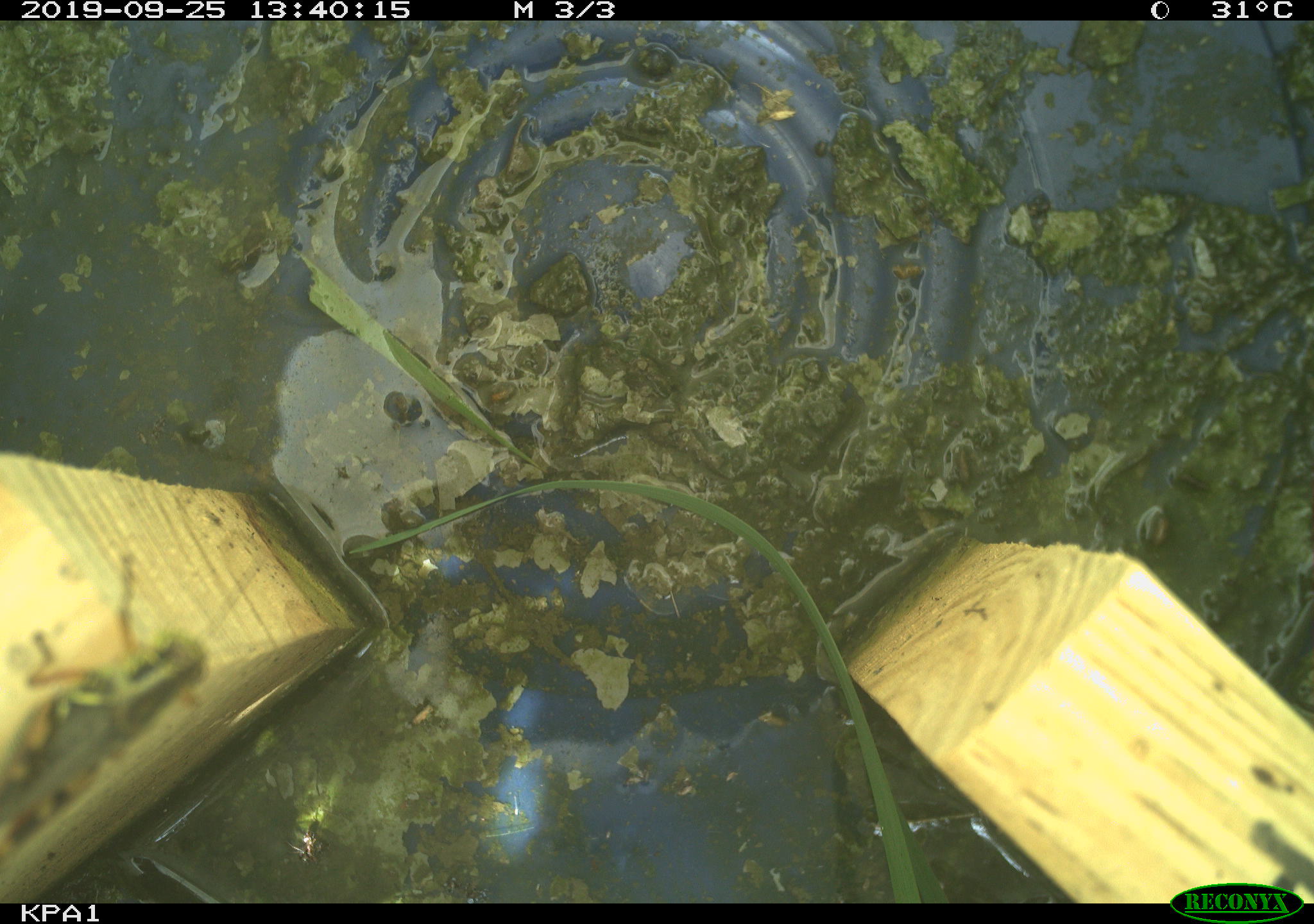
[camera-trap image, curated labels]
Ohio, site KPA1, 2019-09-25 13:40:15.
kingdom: Animalia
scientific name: Animalia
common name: animal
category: invertebrate